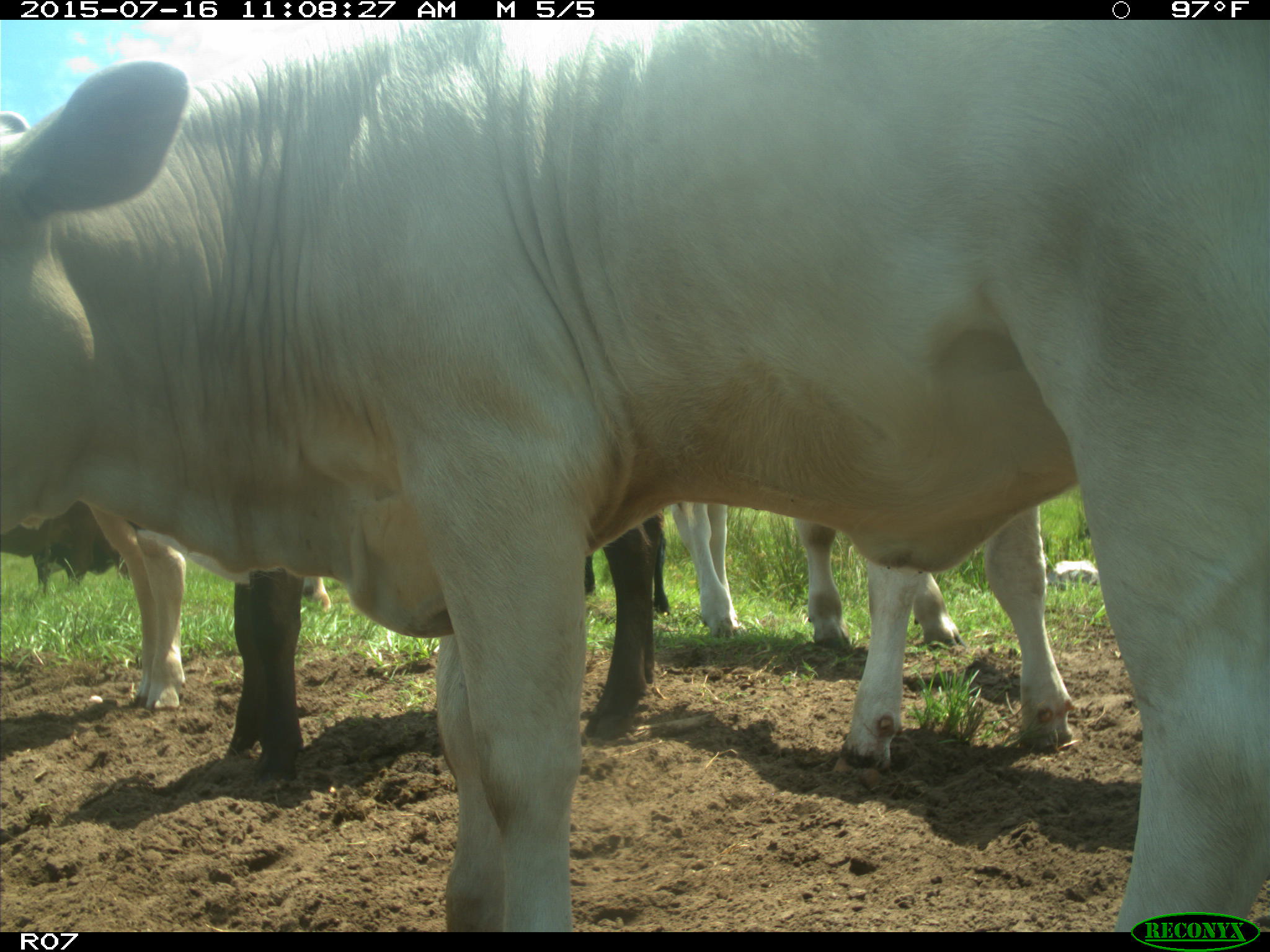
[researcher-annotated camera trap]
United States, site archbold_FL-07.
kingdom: Animalia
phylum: Chordata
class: Mammalia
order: Artiodactyla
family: Bovidae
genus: Bos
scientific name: Bos taurus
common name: domestic cow